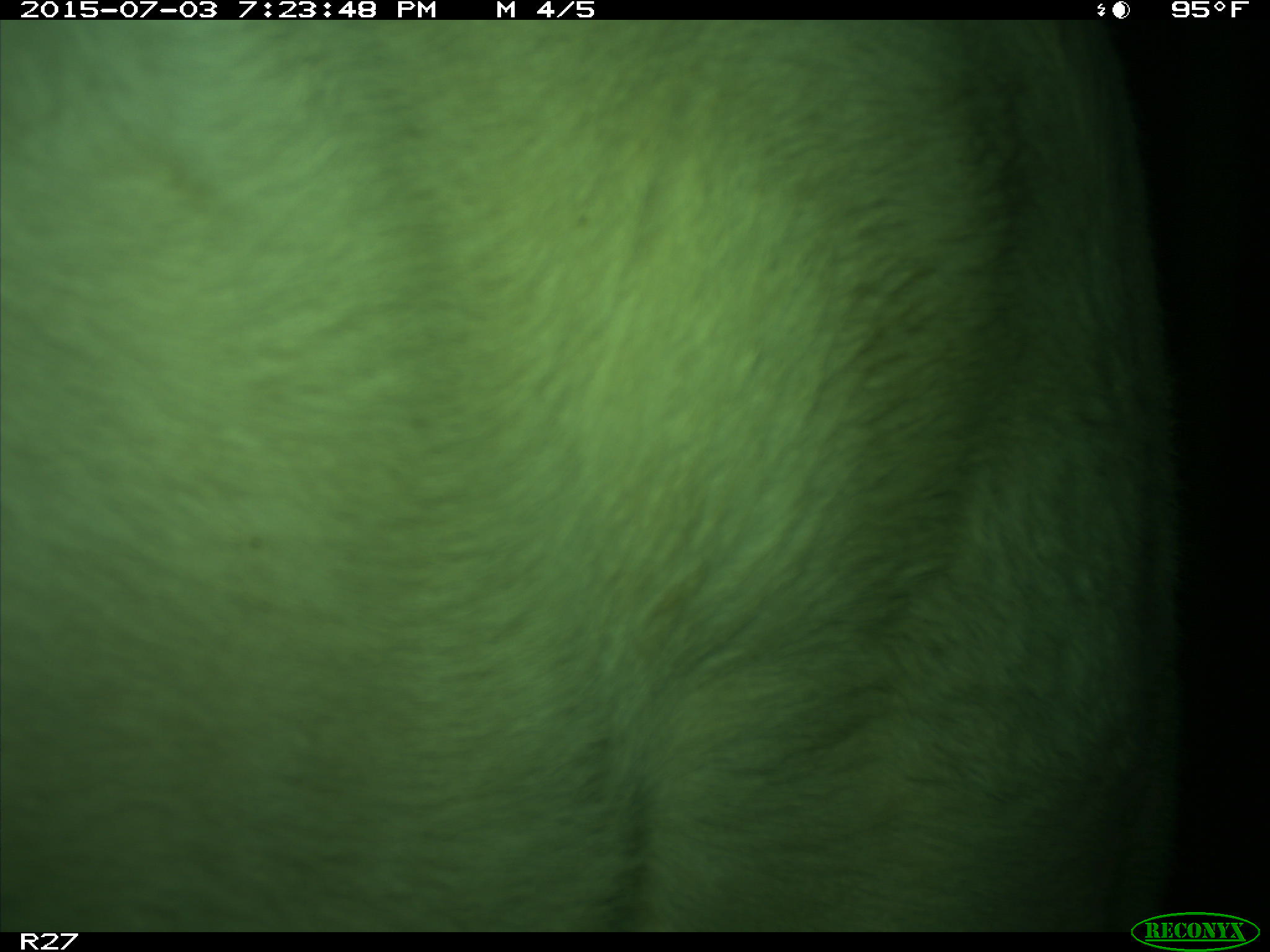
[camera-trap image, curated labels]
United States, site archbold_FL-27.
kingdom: Animalia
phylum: Chordata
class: Mammalia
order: Artiodactyla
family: Bovidae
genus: Bos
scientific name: Bos taurus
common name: domestic cow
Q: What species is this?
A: Bos taurus (domestic cow).